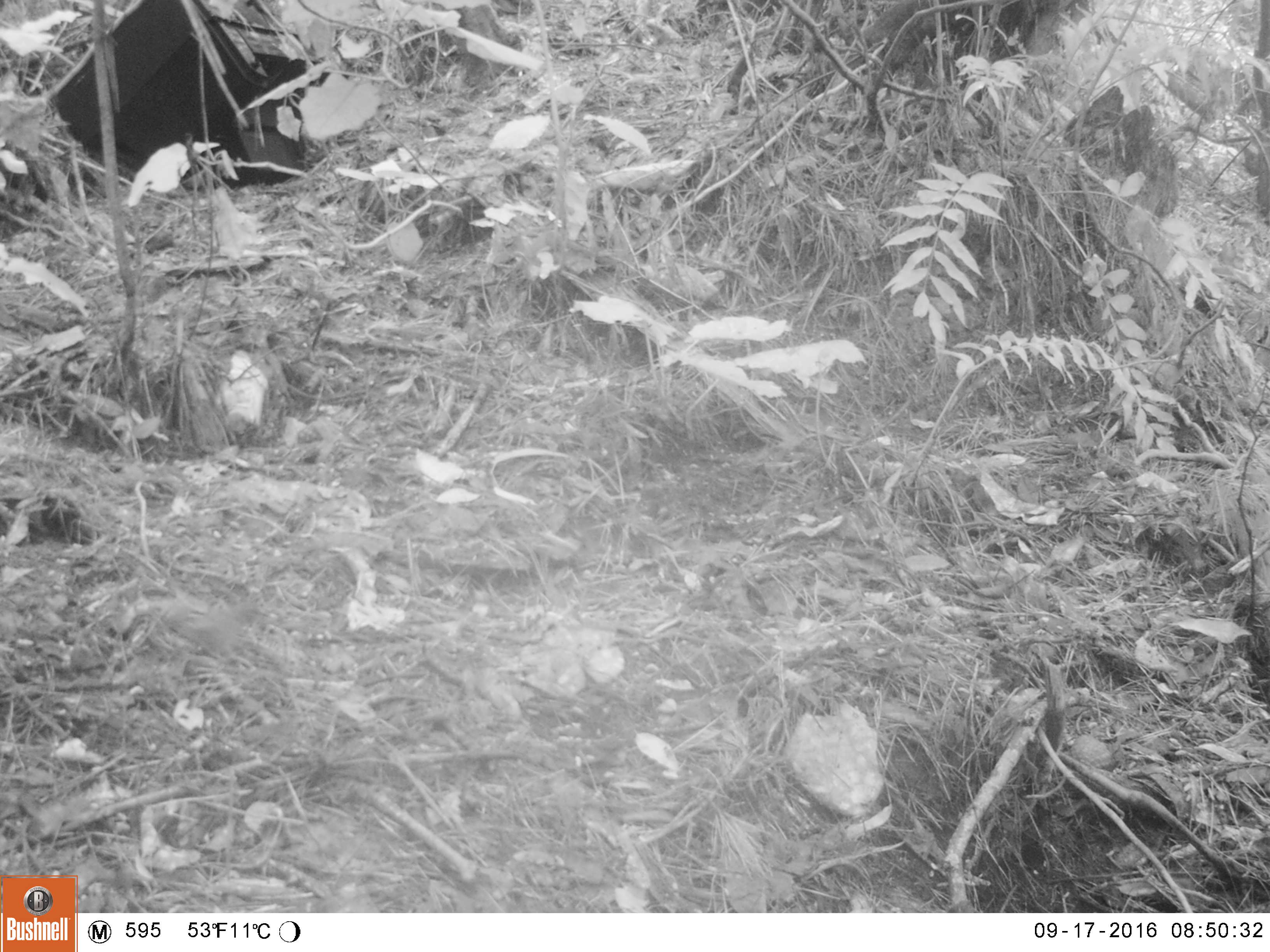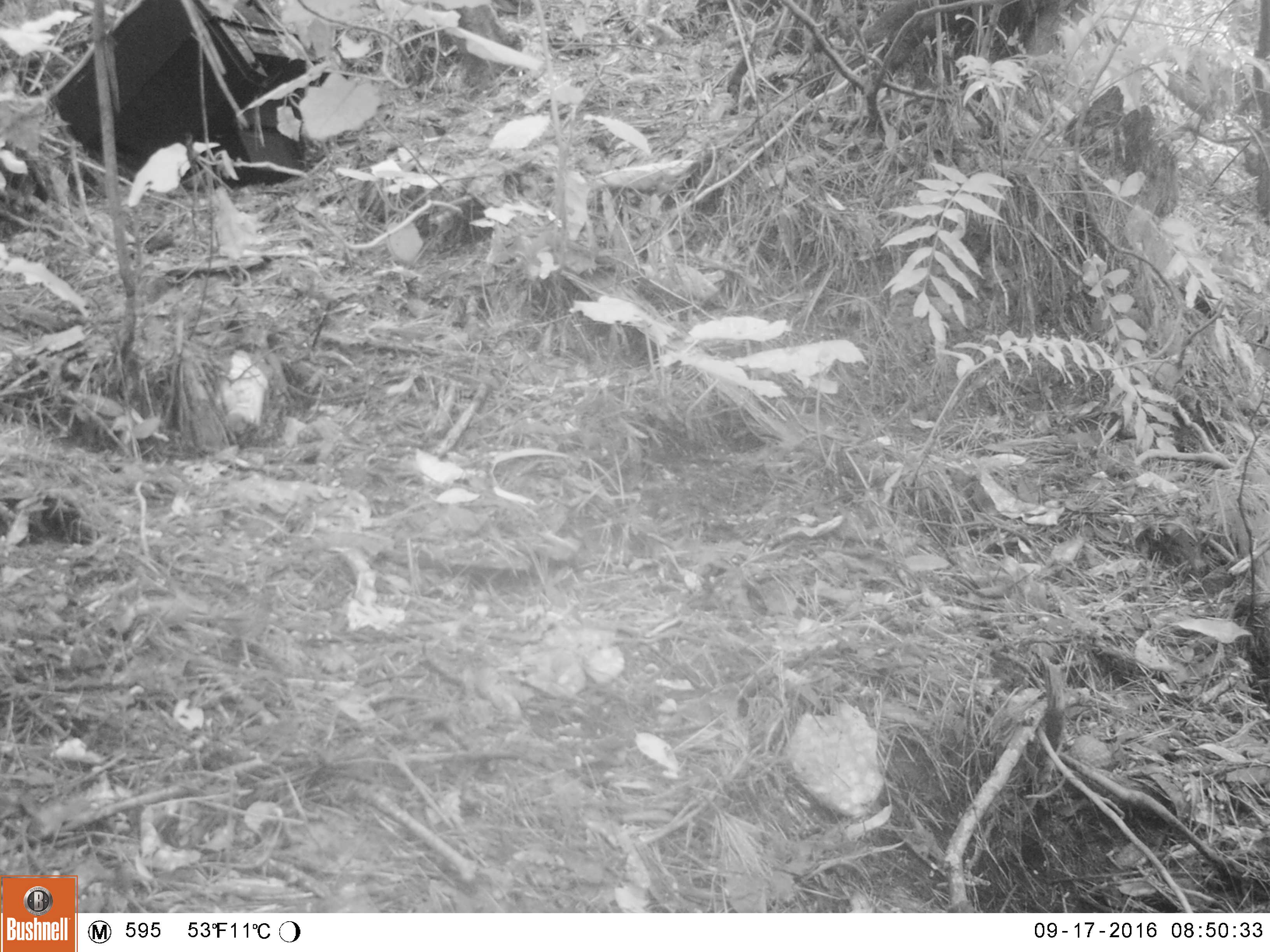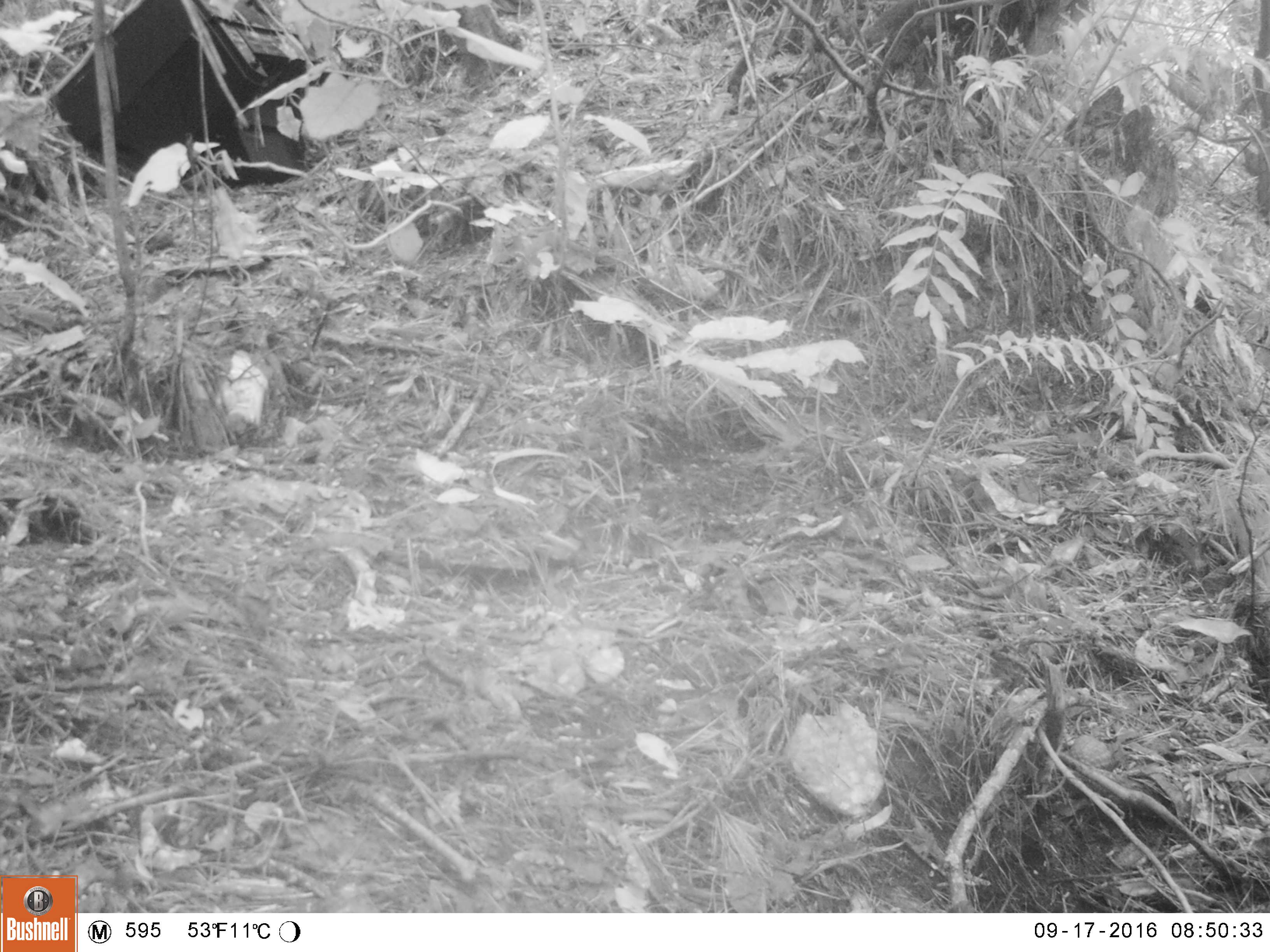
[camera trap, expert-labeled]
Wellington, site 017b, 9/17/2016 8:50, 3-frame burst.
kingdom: Animalia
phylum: Chordata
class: Aves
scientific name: Aves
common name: bird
Bird (Aves).